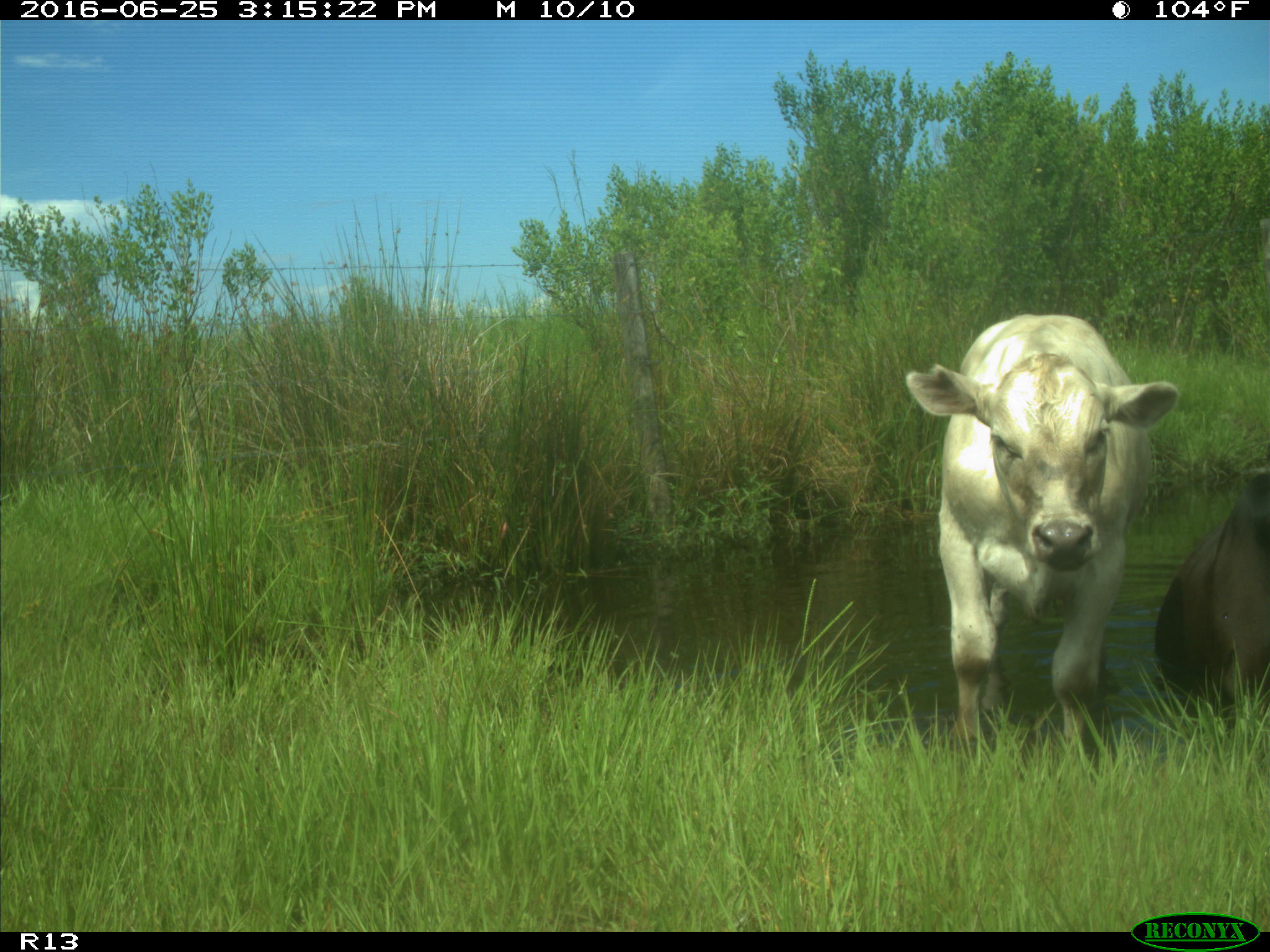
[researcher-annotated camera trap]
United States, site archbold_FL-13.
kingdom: Animalia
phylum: Chordata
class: Mammalia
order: Artiodactyla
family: Bovidae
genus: Bos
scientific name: Bos taurus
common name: domestic cow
Bos taurus (domestic cow).